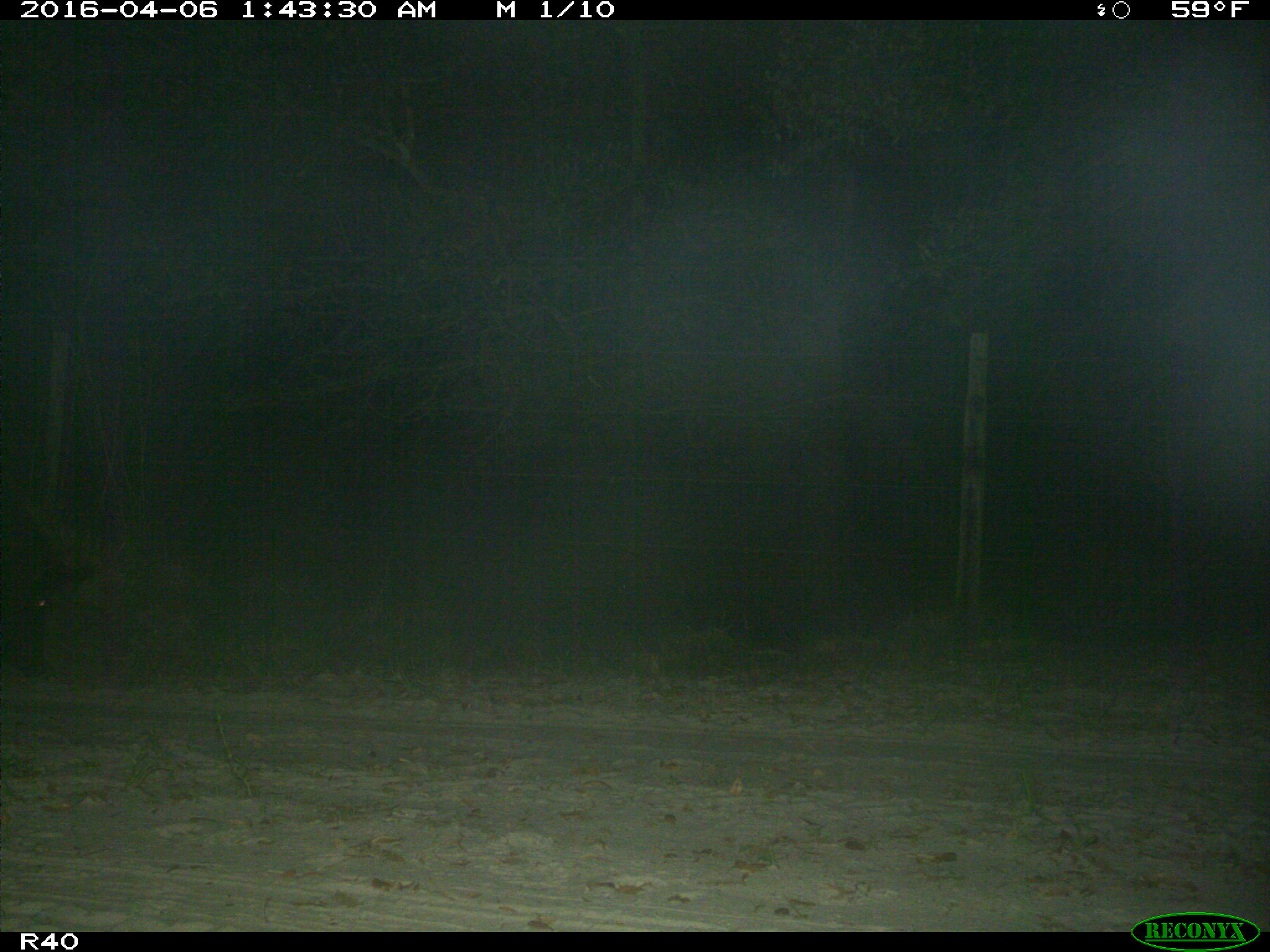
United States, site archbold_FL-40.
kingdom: Animalia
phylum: Chordata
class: Mammalia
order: Artiodactyla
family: Suidae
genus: Sus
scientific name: Sus scrofa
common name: wild boar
Sus scrofa (wild boar).